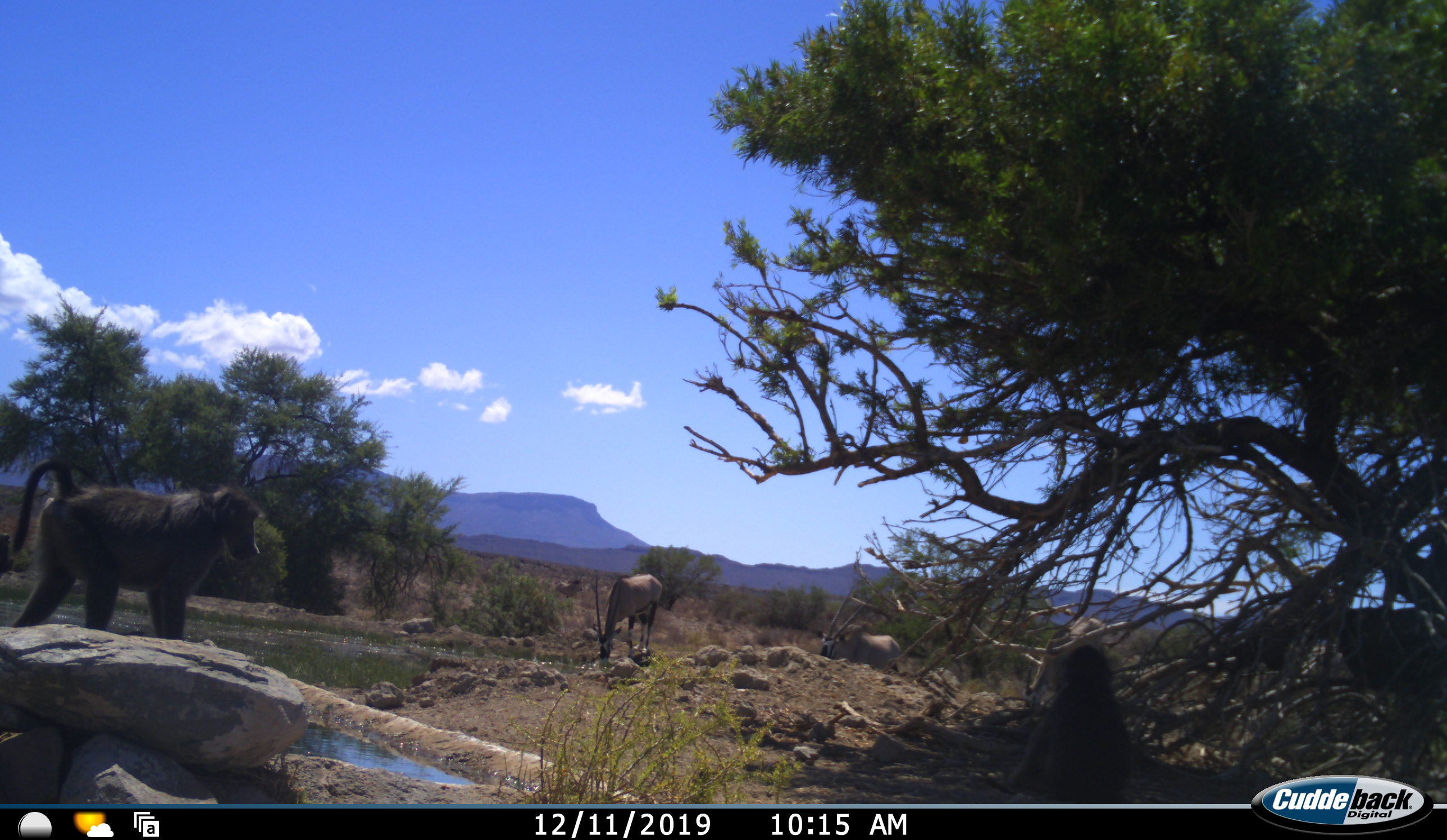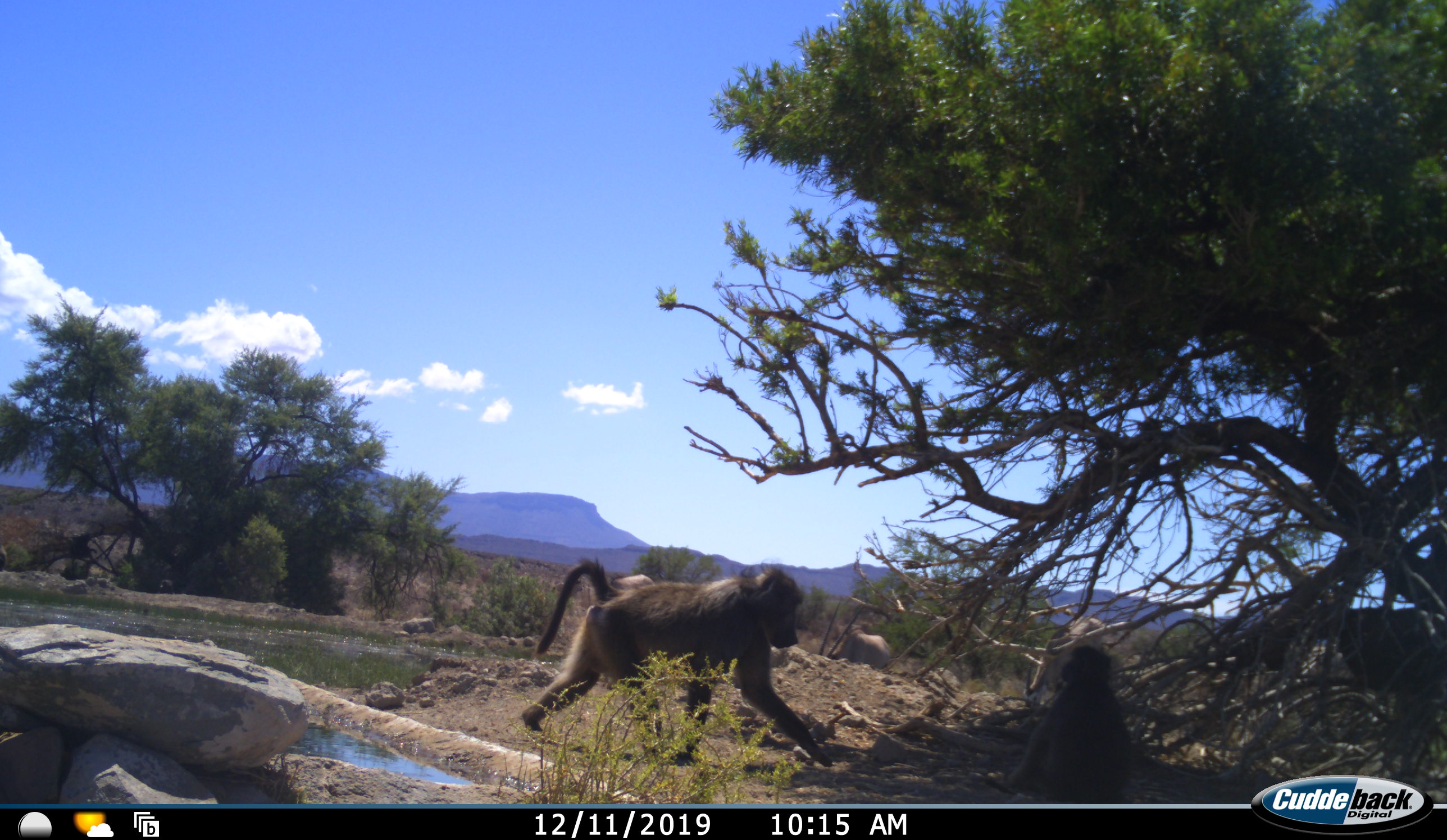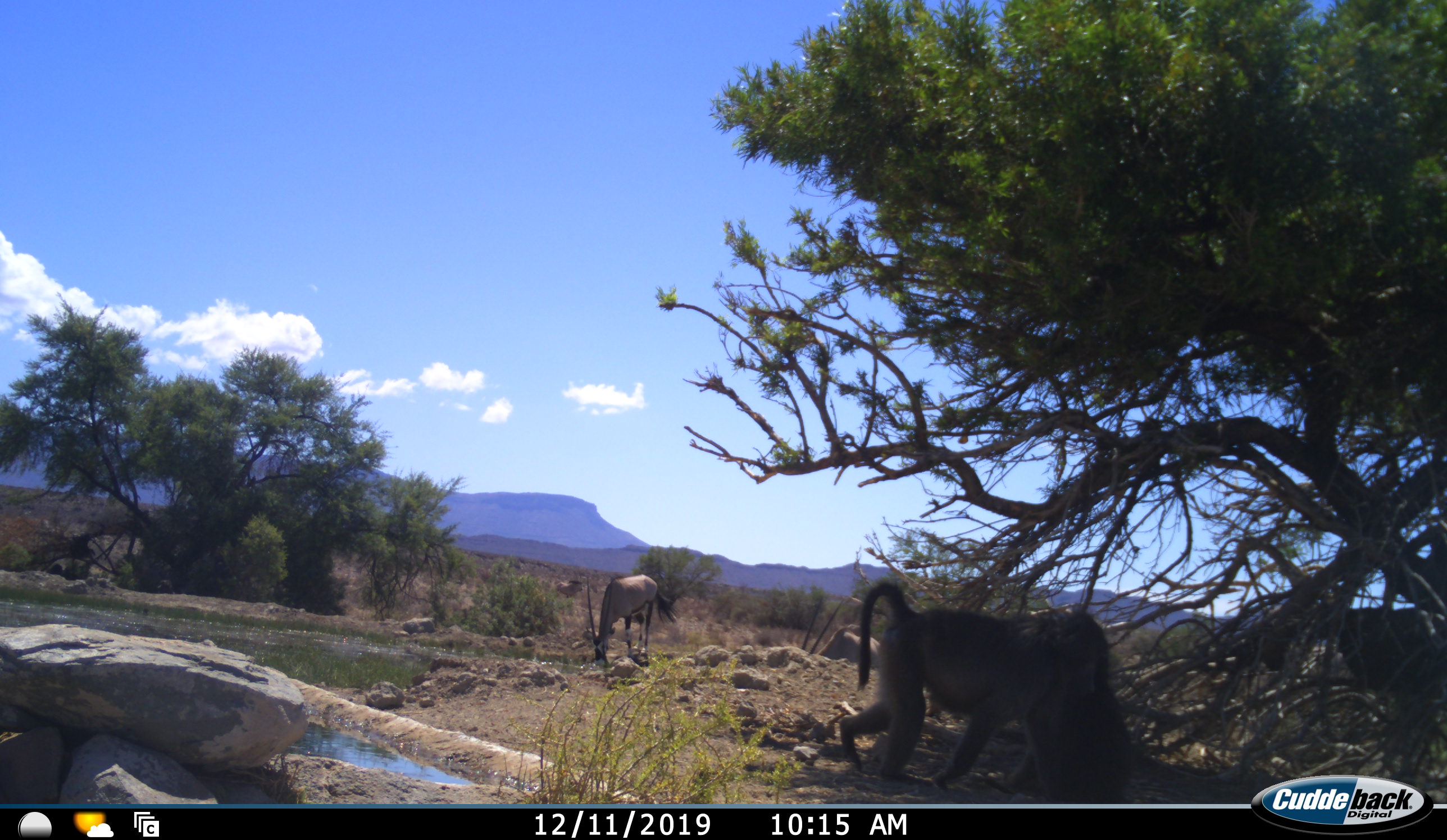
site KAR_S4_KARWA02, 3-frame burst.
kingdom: Animalia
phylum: Chordata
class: Mammalia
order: Primates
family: Cercopithecidae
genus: Papio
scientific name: Papio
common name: baboon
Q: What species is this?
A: Baboon (Papio).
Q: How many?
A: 2.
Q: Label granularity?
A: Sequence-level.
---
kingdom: Animalia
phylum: Chordata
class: Mammalia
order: Artiodactyla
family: Bovidae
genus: Oryx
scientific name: Oryx gazella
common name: gemsbok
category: oryx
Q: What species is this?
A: Oryx (gemsbok) (Oryx gazella).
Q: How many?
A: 2.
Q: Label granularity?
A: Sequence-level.